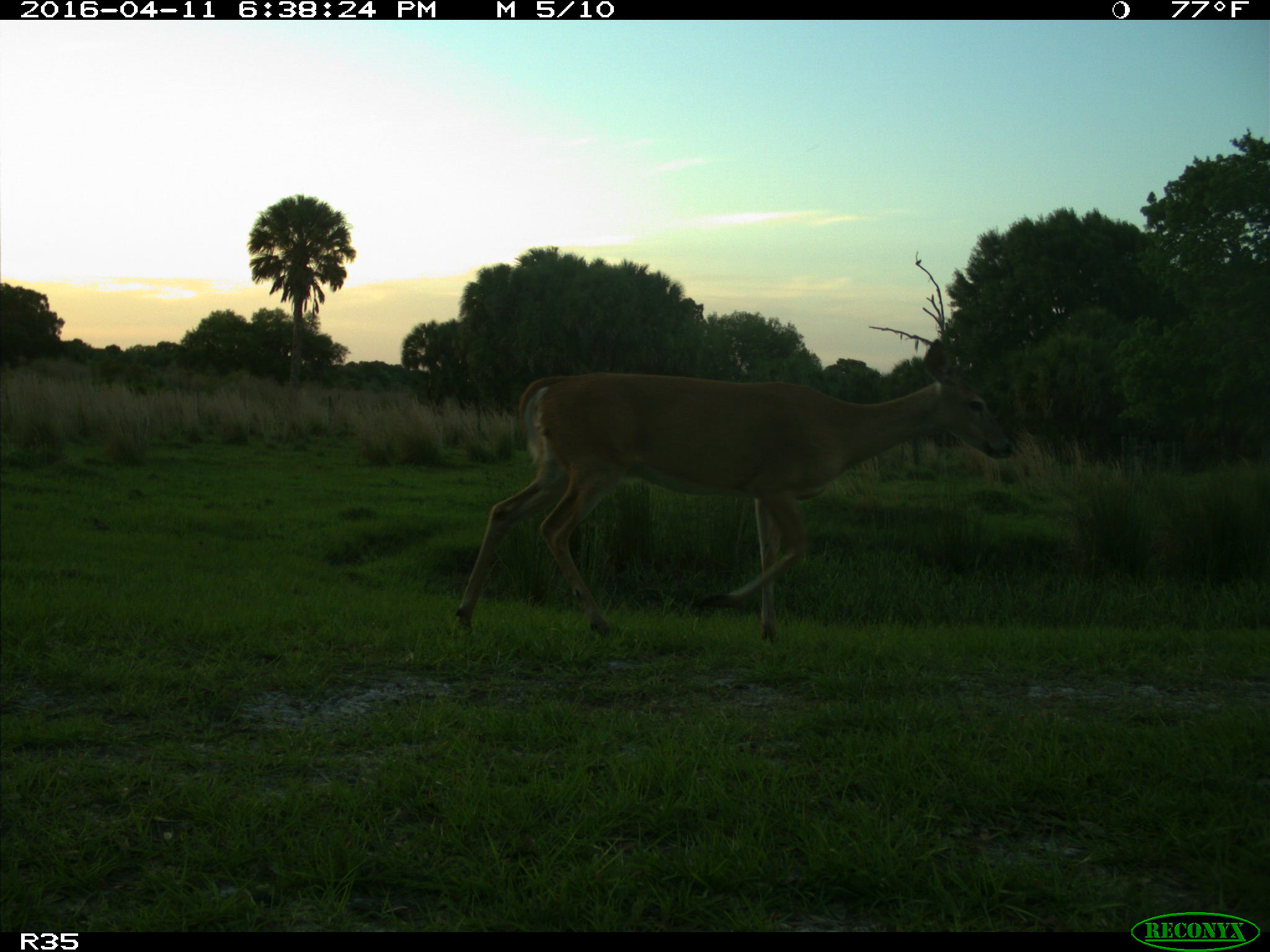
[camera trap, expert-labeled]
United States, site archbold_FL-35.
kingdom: Animalia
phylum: Chordata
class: Mammalia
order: Artiodactyla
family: Cervidae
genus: Odocoileus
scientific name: Odocoileus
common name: deer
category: unidentified deer